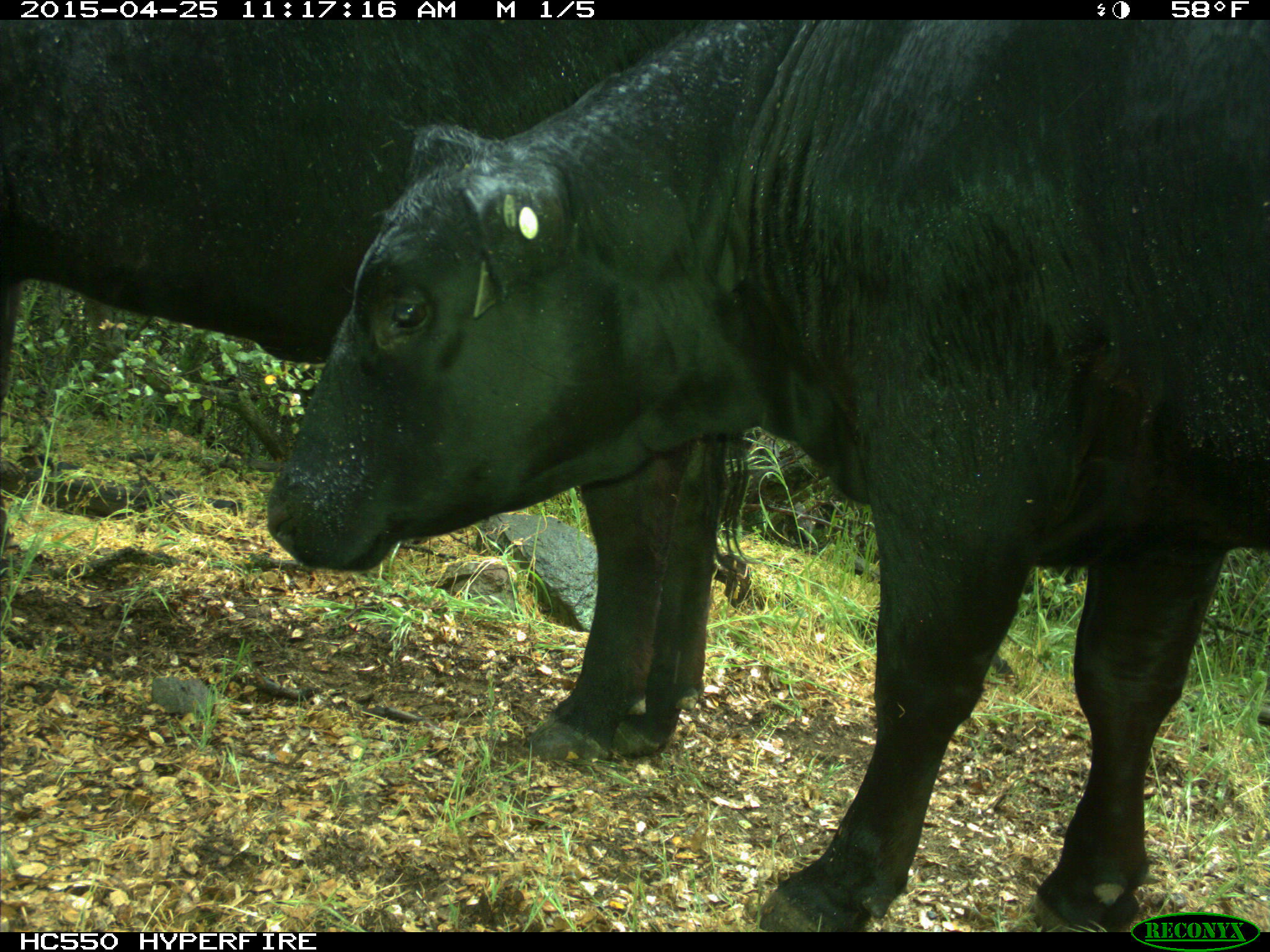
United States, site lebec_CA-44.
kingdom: Animalia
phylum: Chordata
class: Mammalia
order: Artiodactyla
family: Suidae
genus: Sus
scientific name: Sus scrofa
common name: wild boar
Sus scrofa (wild boar).